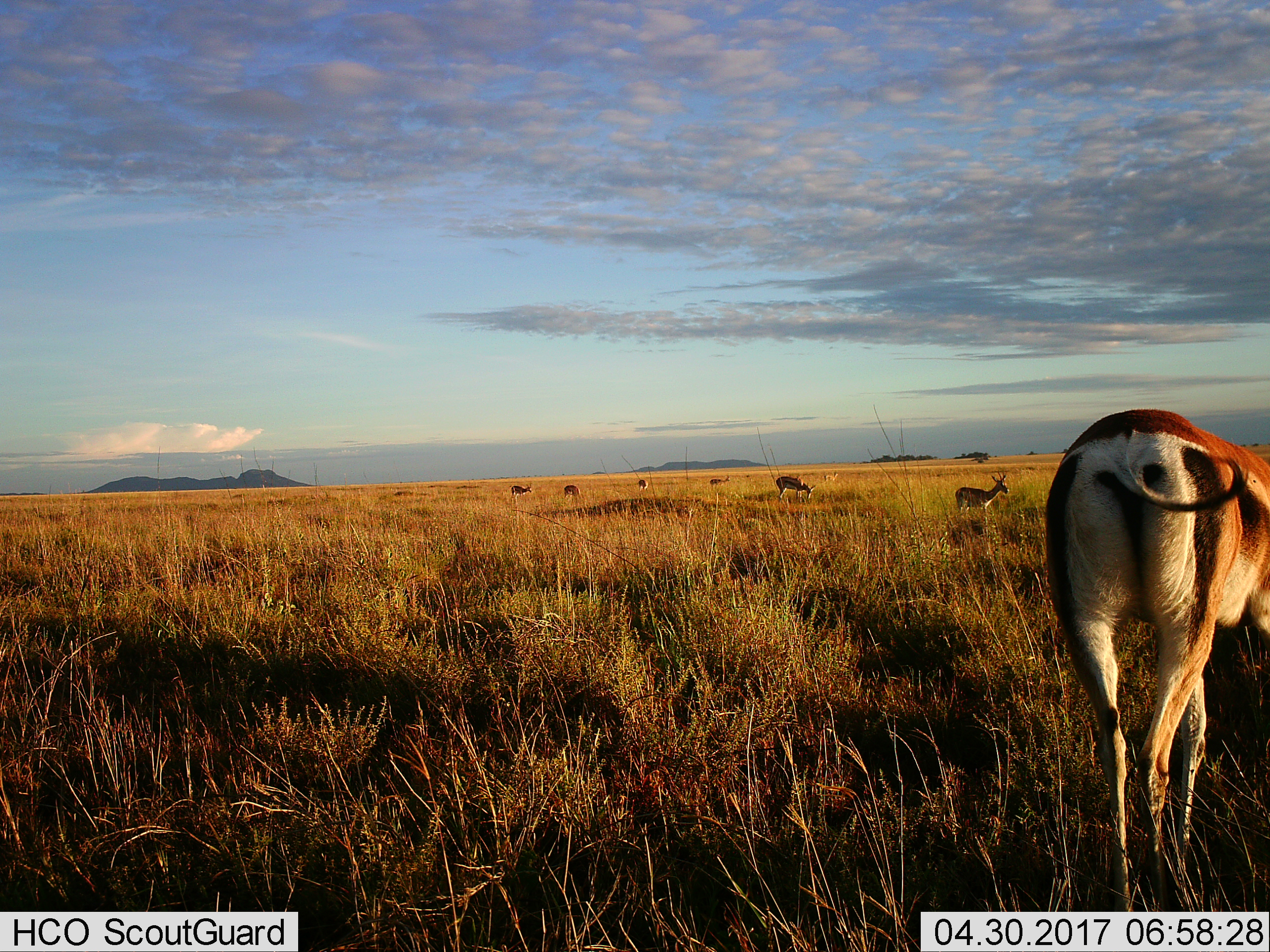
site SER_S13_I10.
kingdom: Animalia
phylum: Chordata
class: Mammalia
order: Artiodactyla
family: Bovidae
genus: Eudorcas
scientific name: Eudorcas thomsonii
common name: thomson's gazelle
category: gazellethomsons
Gazellethomsons (thomson's gazelle) (Eudorcas thomsonii), count 7. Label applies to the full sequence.